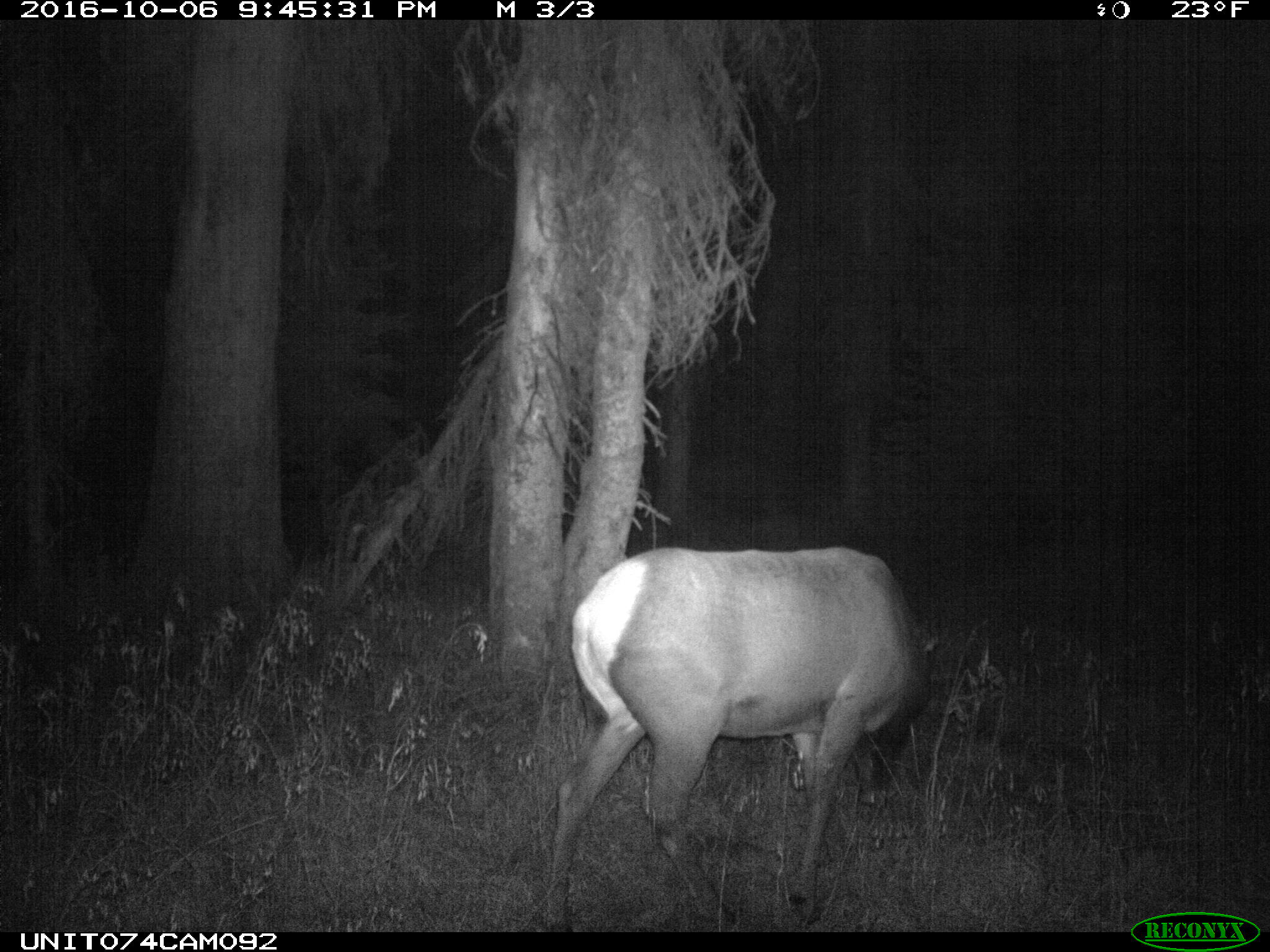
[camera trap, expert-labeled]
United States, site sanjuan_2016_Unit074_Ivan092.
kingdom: Animalia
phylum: Chordata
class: Mammalia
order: Artiodactyla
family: Cervidae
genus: Cervus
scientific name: Cervus elaphus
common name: red deer